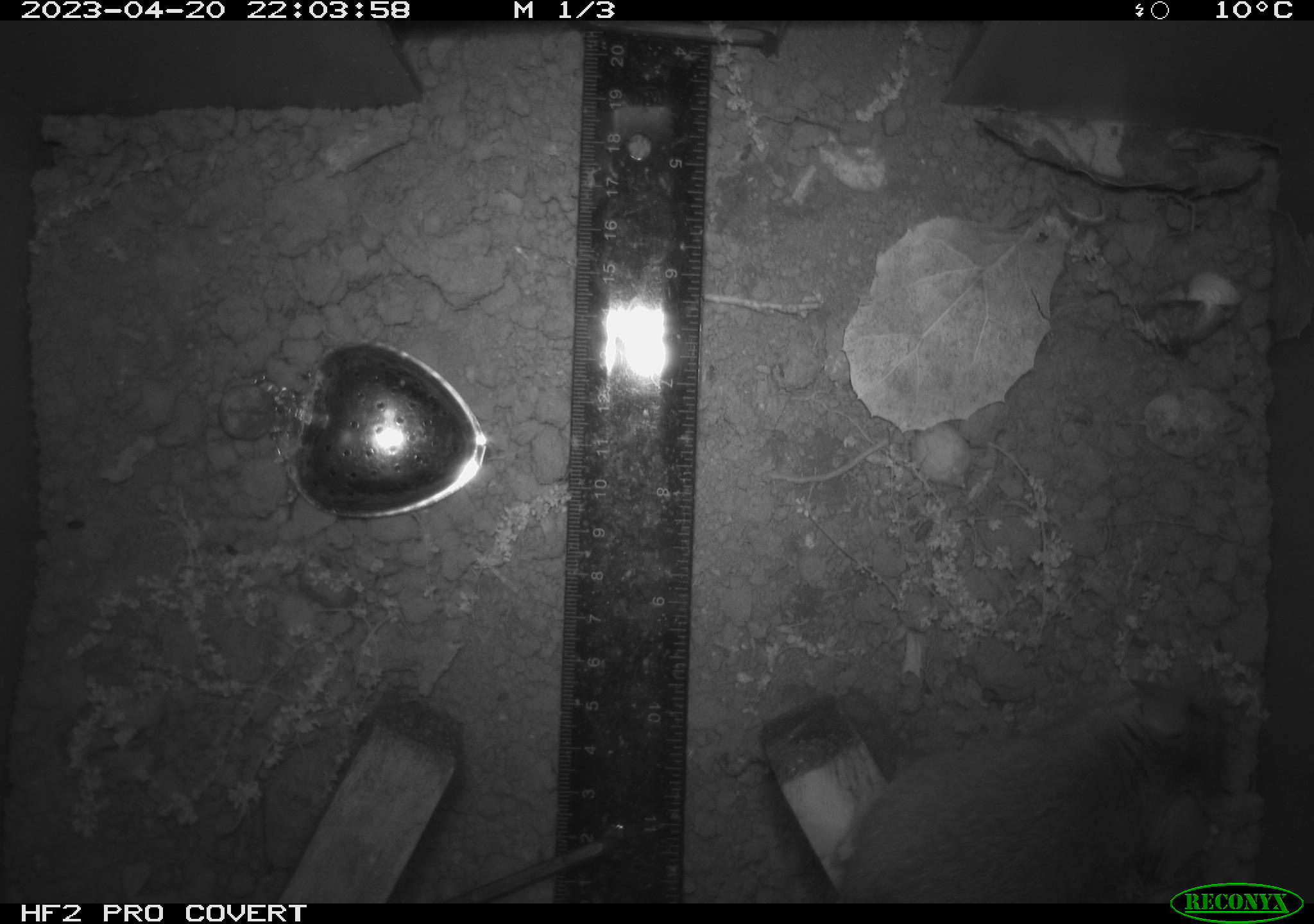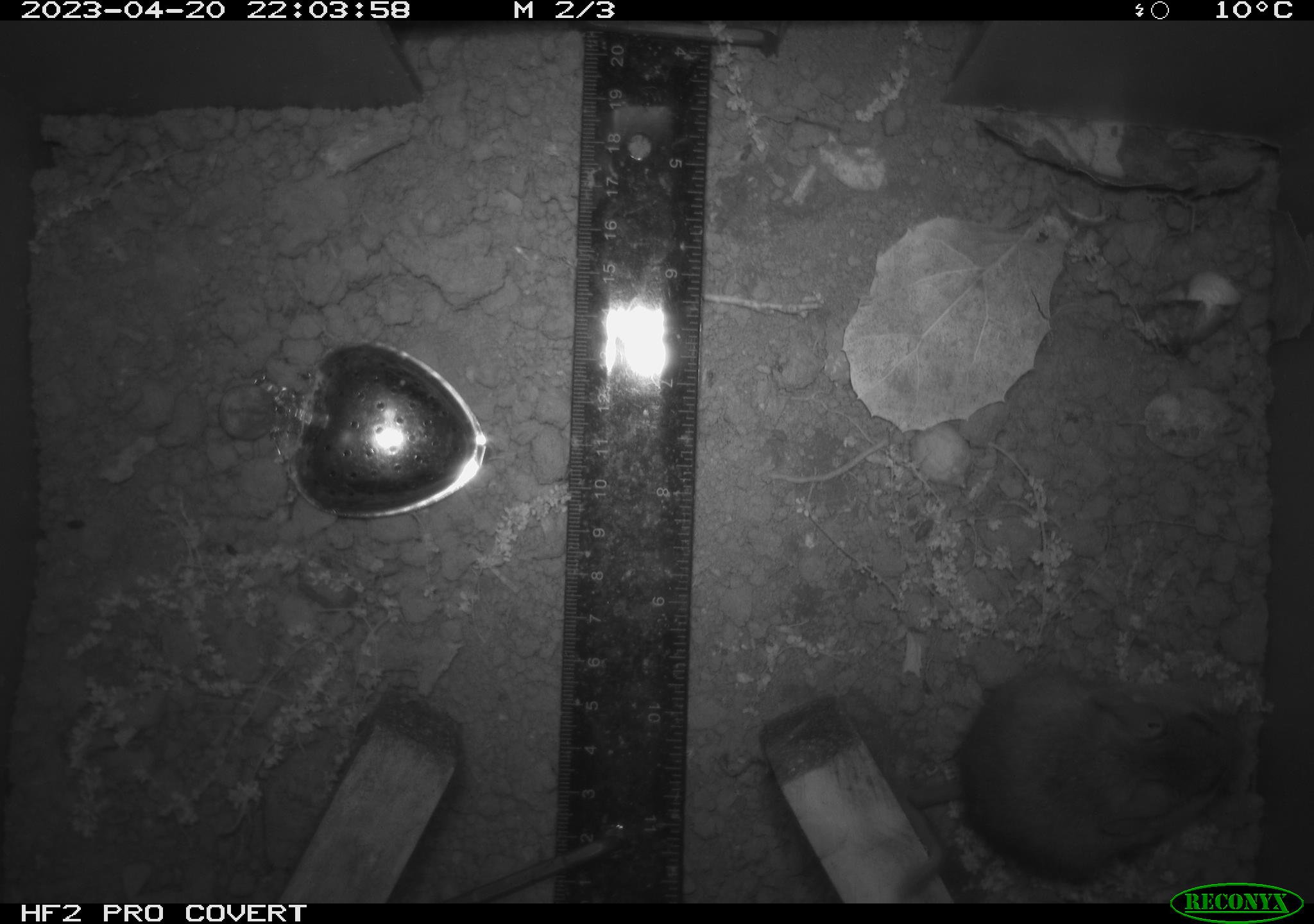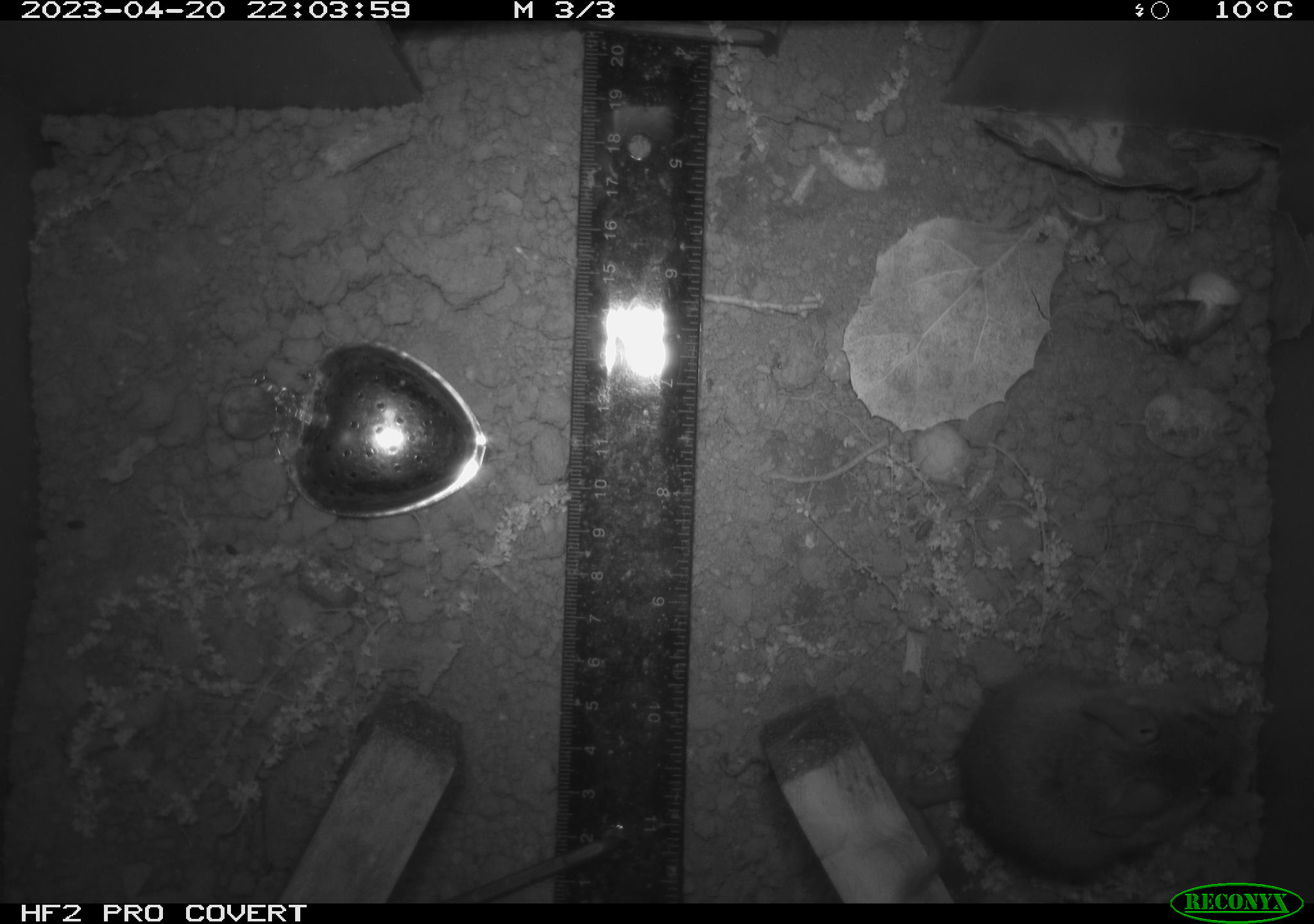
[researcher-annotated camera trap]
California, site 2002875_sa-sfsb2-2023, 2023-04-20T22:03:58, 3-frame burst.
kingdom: Animalia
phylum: Chordata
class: Mammalia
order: Rodentia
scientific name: Rodentia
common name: mouse species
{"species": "mouse species (Rodentia)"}